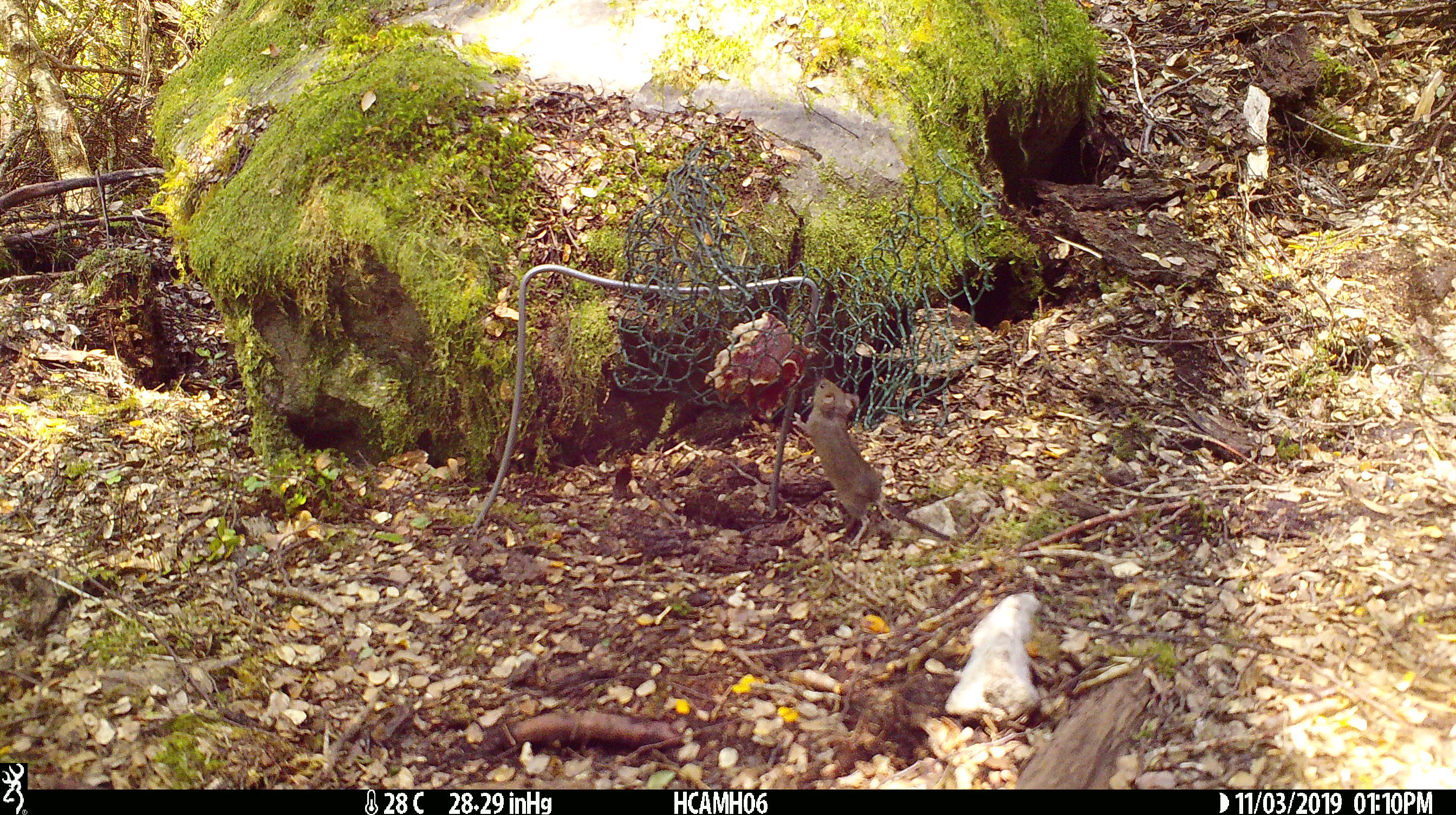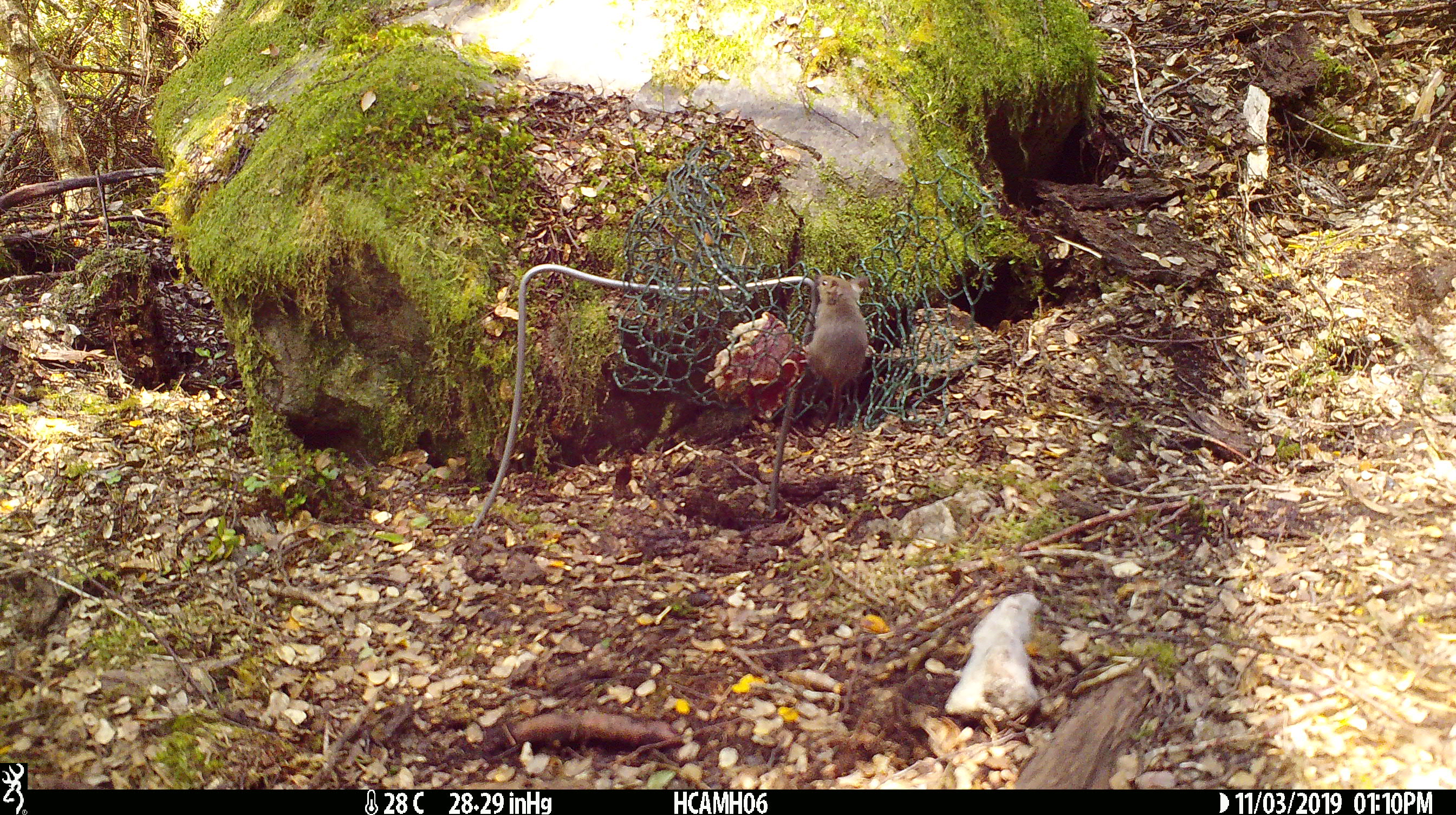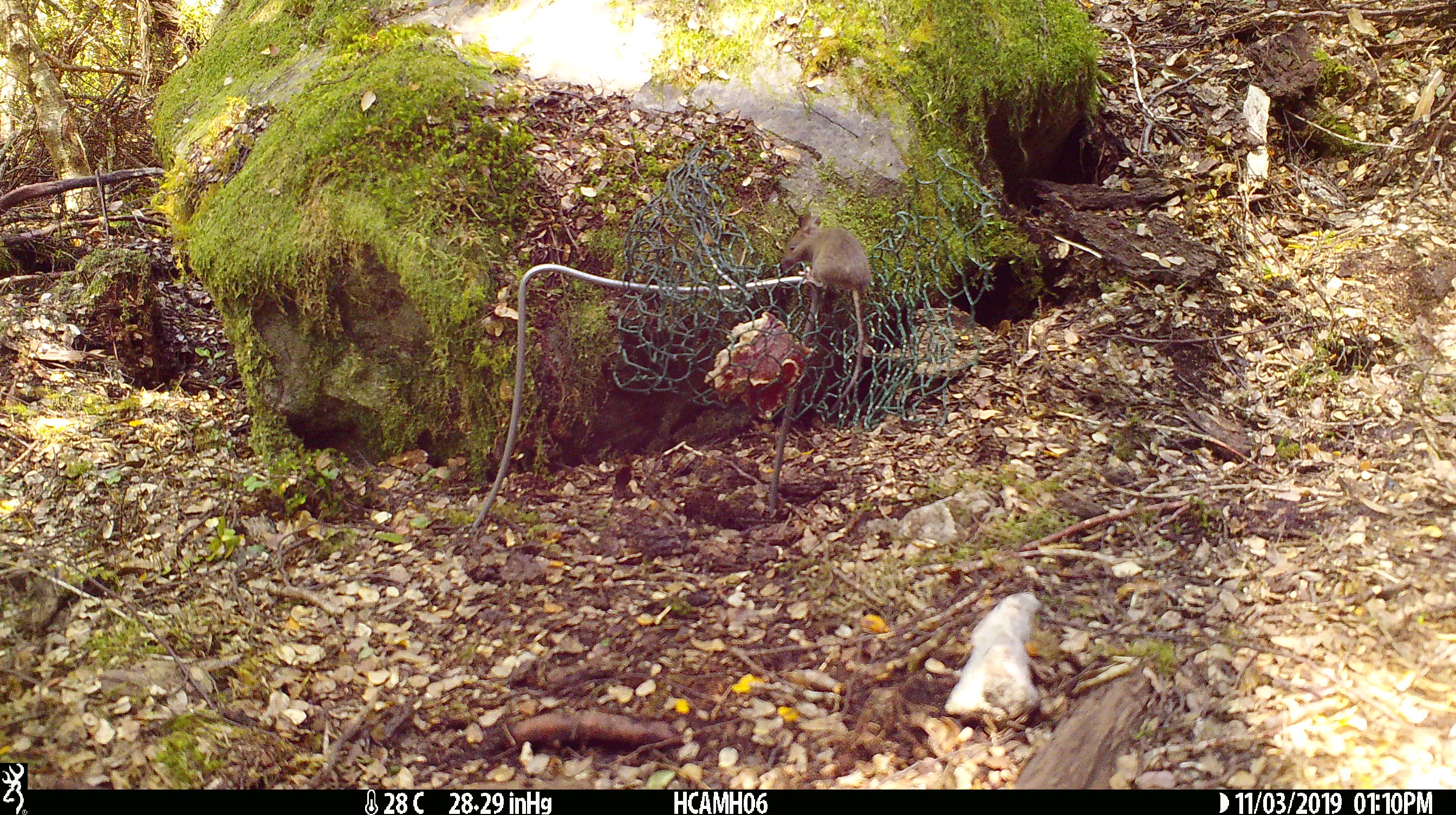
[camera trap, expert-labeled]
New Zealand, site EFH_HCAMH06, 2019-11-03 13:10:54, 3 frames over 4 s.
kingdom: Animalia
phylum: Chordata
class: Mammalia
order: Rodentia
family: Muridae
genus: Mus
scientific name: Mus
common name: mouse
Mouse (Mus).